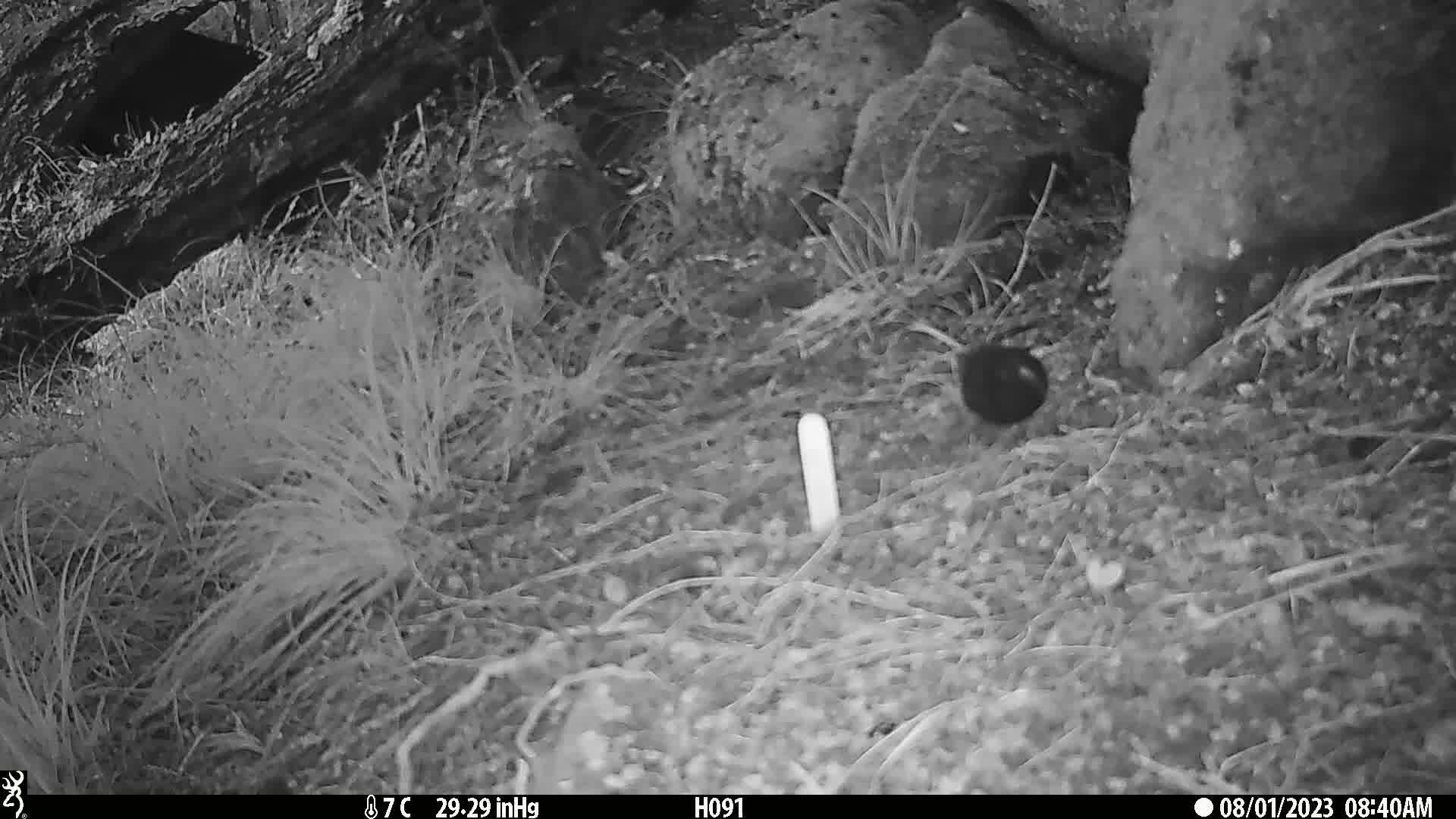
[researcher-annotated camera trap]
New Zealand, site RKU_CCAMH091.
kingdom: Animalia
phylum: Chordata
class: Aves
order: Passeriformes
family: Turdidae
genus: Turdus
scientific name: Turdus merula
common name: eurasian blackbird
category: blackbird